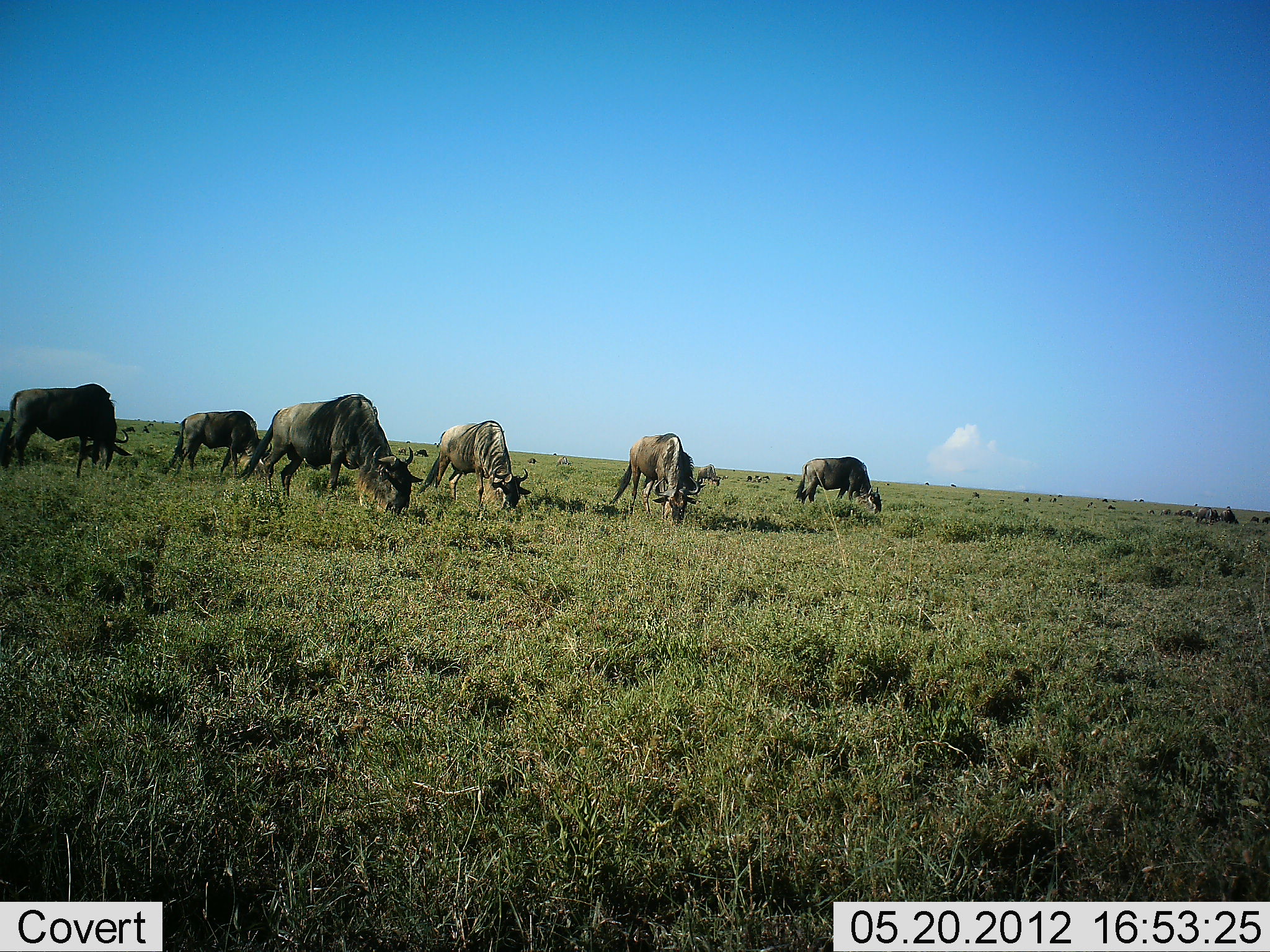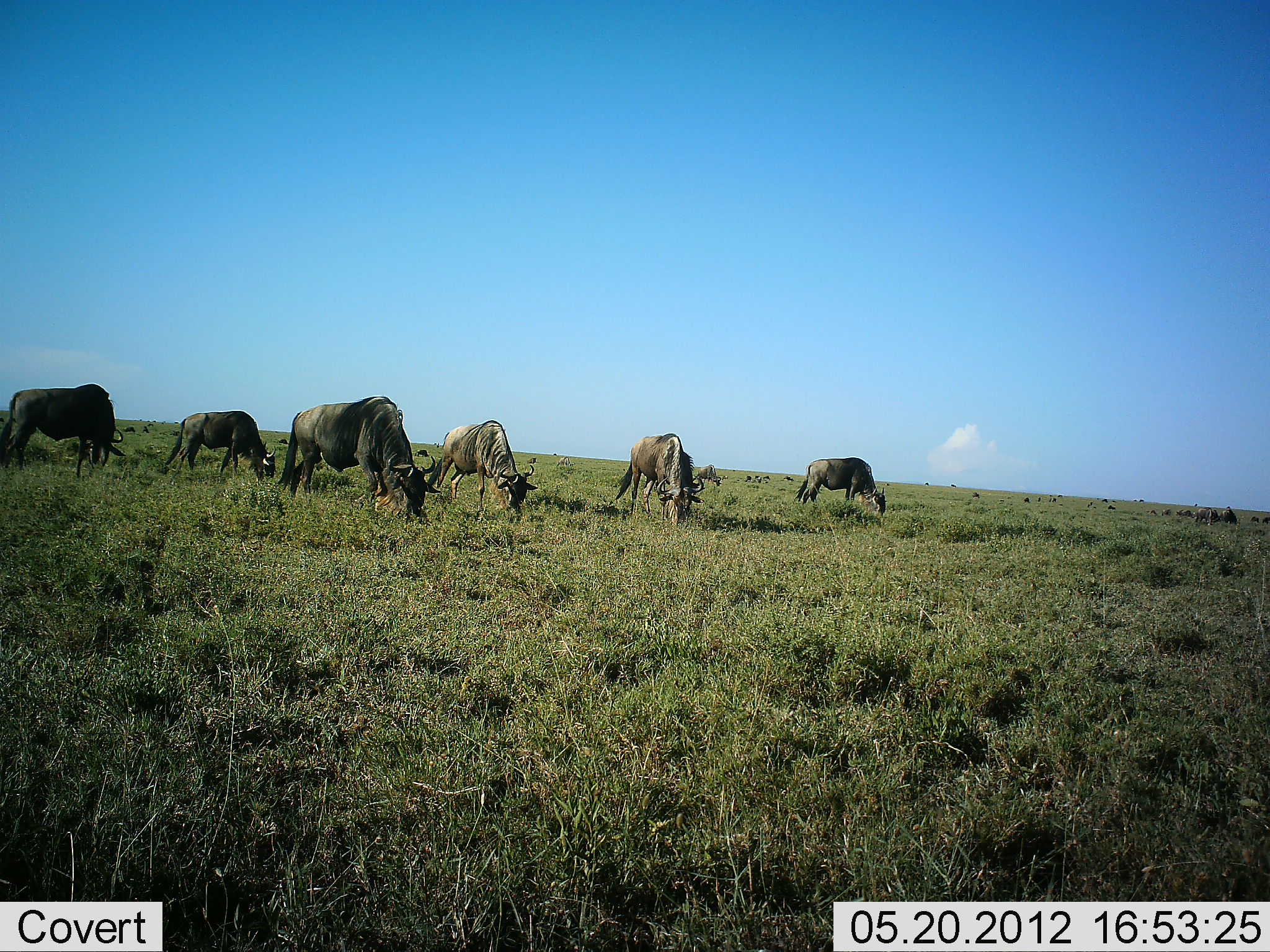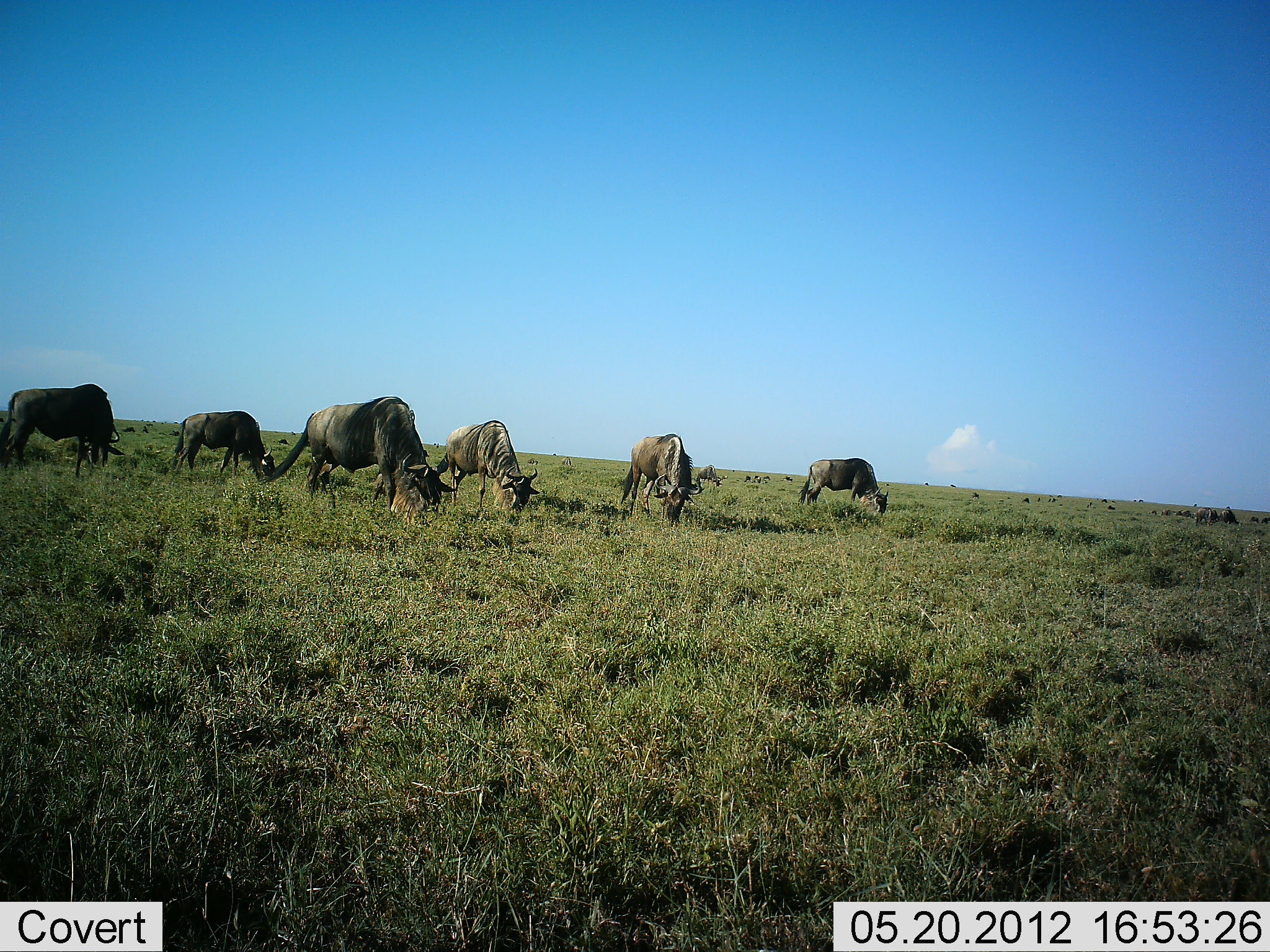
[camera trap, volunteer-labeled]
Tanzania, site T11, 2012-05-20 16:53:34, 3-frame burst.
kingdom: Animalia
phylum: Chordata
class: Mammalia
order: Artiodactyla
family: Bovidae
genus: Connochaetes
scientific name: Connochaetes taurinus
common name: blue wildebeest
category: wildebeest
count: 11-50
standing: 30%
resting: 0%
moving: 10%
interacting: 0%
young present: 0%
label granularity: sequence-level